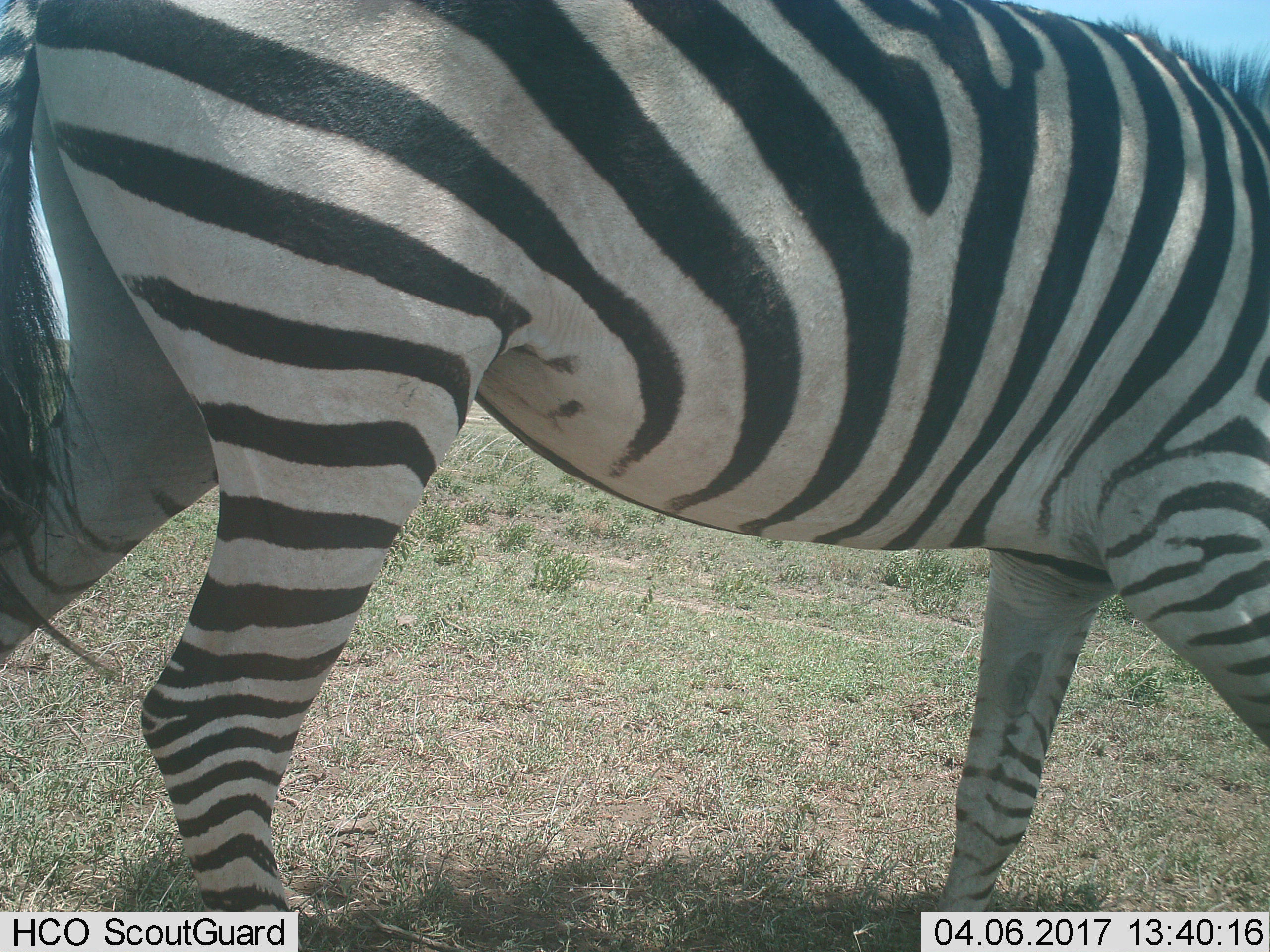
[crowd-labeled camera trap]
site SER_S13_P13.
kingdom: Animalia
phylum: Chordata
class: Mammalia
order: Perissodactyla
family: Equidae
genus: Equus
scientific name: Equus quagga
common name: plains zebra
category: zebraplains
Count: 1.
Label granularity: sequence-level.